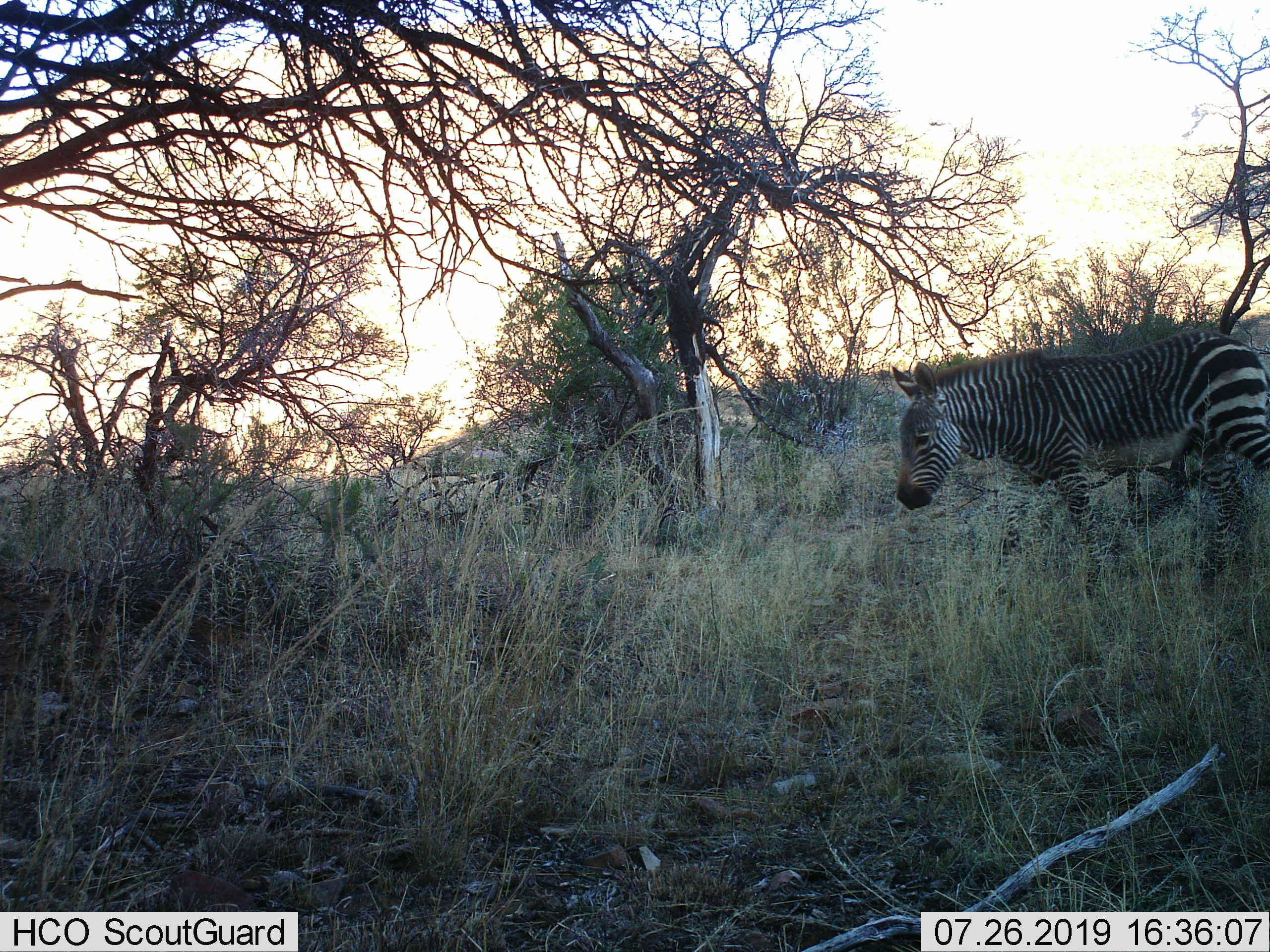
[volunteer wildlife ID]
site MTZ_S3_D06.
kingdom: Animalia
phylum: Chordata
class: Mammalia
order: Perissodactyla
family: Equidae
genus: Equus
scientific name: Equus zebra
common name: mountain zebra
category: zebramountain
Zebramountain (mountain zebra) (Equus zebra), count 1. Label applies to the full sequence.